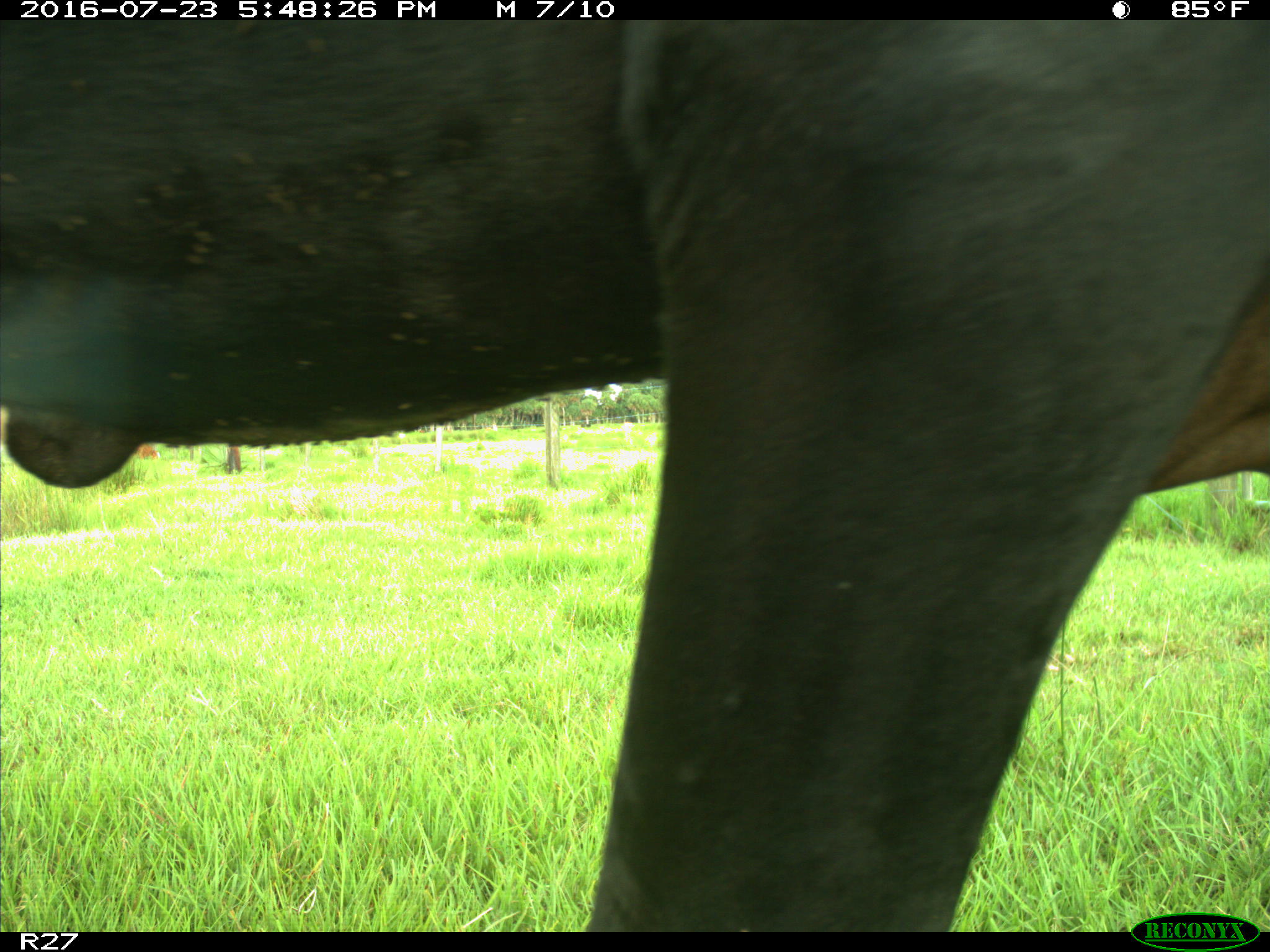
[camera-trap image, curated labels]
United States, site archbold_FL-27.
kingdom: Animalia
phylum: Chordata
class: Mammalia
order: Artiodactyla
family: Bovidae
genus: Bos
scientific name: Bos taurus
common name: domestic cow